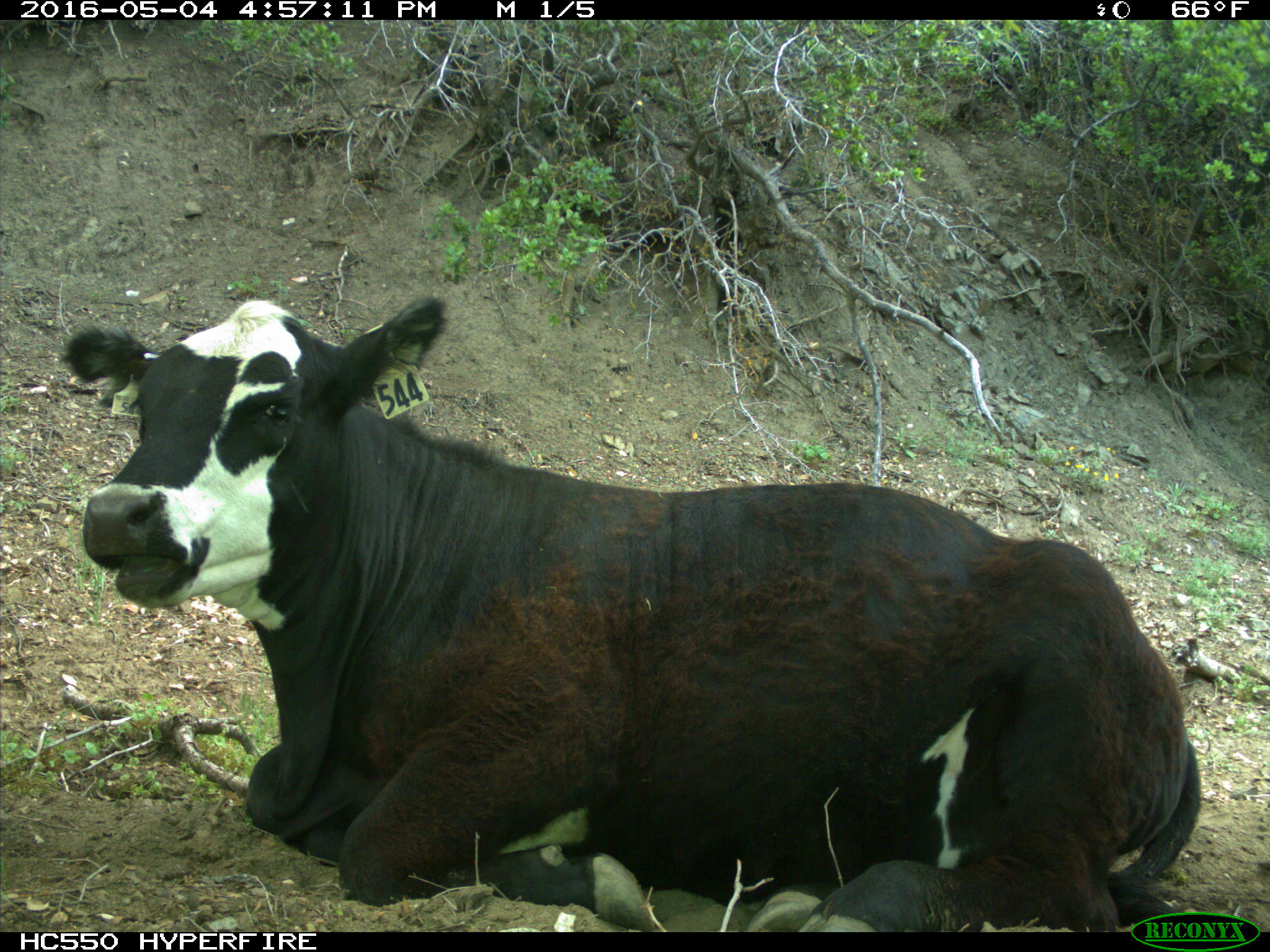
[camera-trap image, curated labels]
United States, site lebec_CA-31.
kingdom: Animalia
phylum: Chordata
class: Mammalia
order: Artiodactyla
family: Bovidae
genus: Bos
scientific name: Bos taurus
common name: domestic cow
Bos taurus (domestic cow).